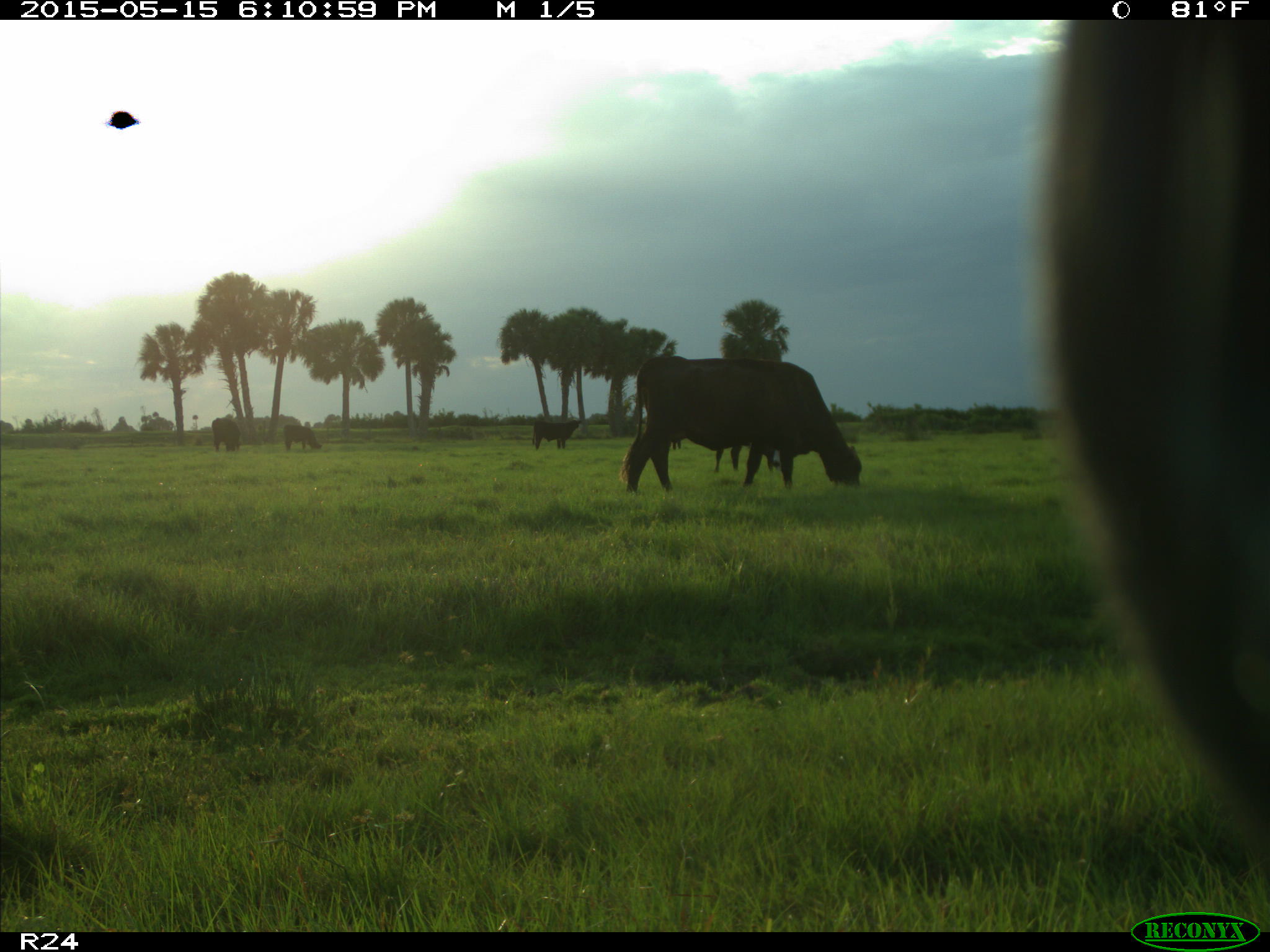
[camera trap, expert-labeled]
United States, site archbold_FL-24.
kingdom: Animalia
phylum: Chordata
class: Mammalia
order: Artiodactyla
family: Bovidae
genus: Bos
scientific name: Bos taurus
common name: domestic cow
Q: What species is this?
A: Bos taurus (domestic cow).